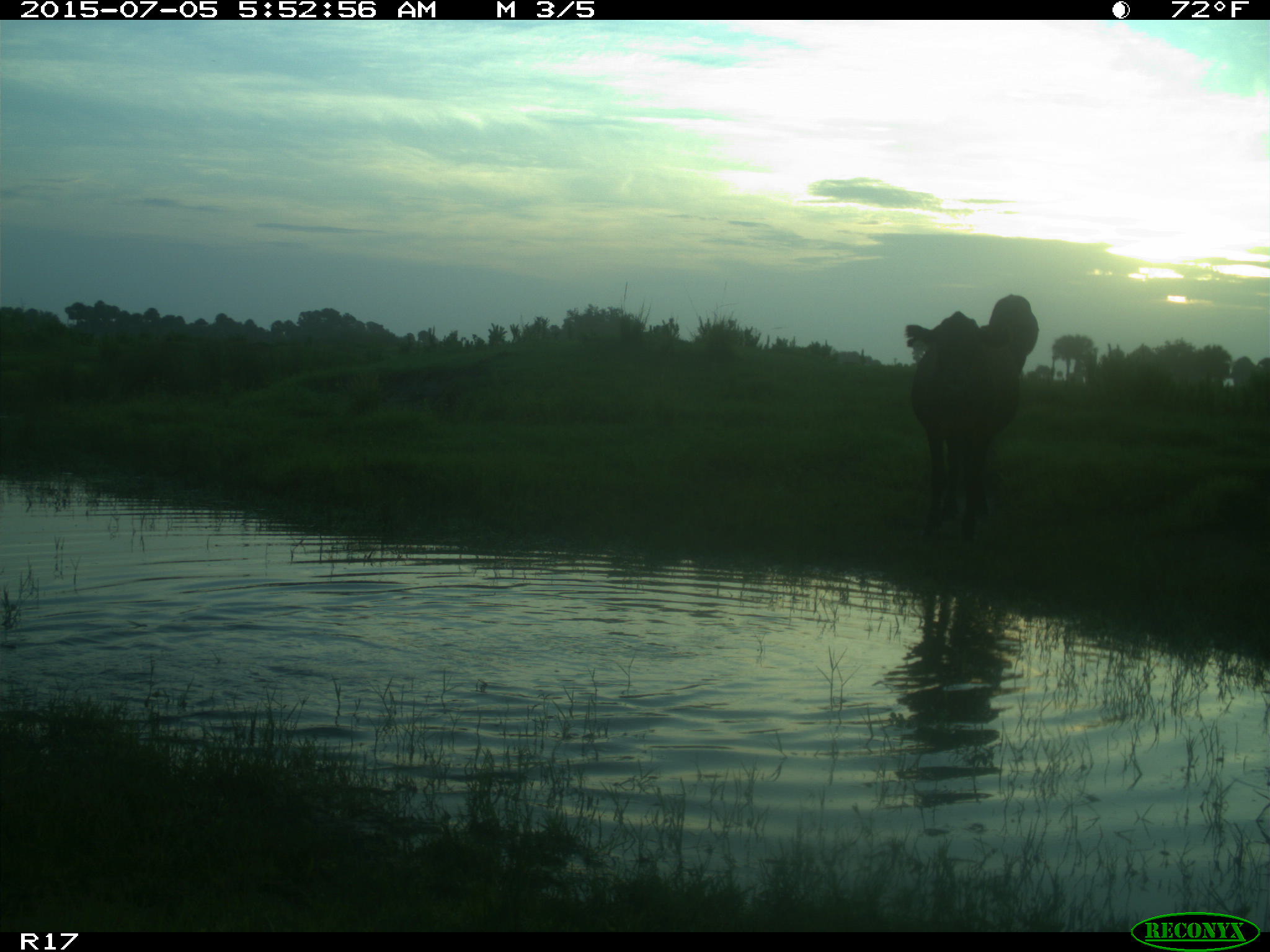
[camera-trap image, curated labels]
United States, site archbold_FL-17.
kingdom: Animalia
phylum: Chordata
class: Mammalia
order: Artiodactyla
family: Bovidae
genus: Bos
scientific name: Bos taurus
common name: domestic cow